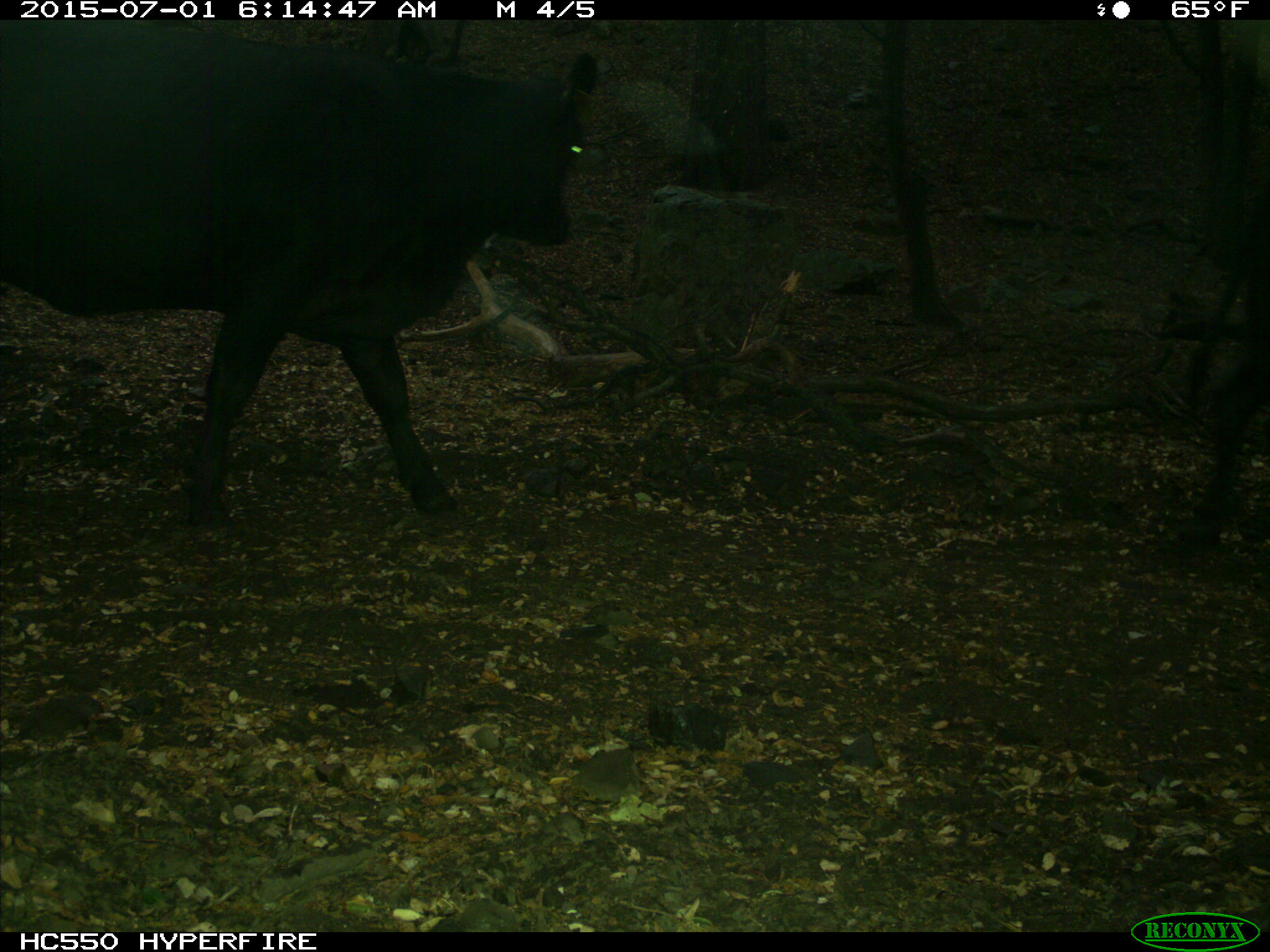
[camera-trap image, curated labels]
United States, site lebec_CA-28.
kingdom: Animalia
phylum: Chordata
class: Mammalia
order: Artiodactyla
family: Bovidae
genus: Bos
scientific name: Bos taurus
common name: domestic cow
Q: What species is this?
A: Bos taurus (domestic cow).